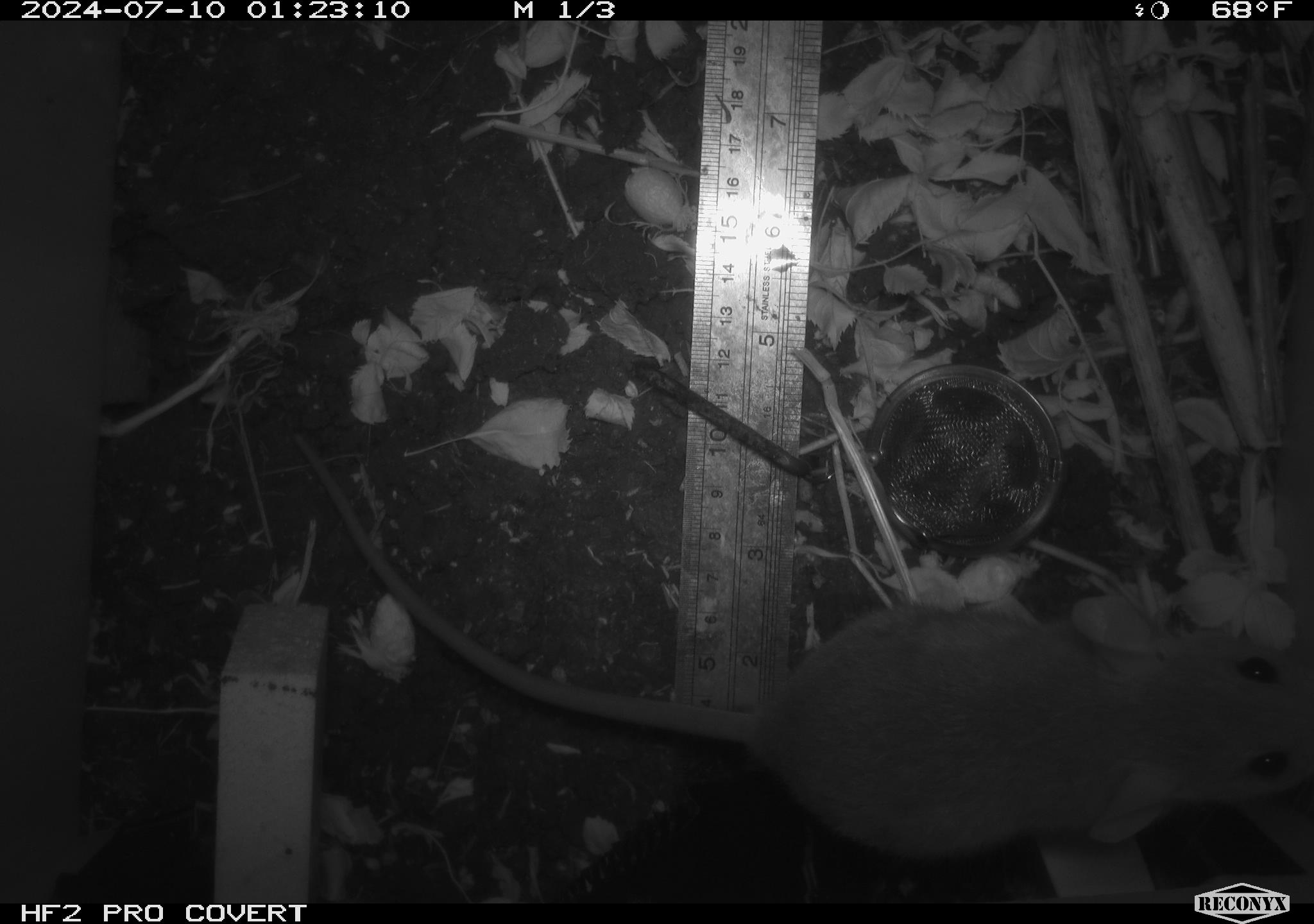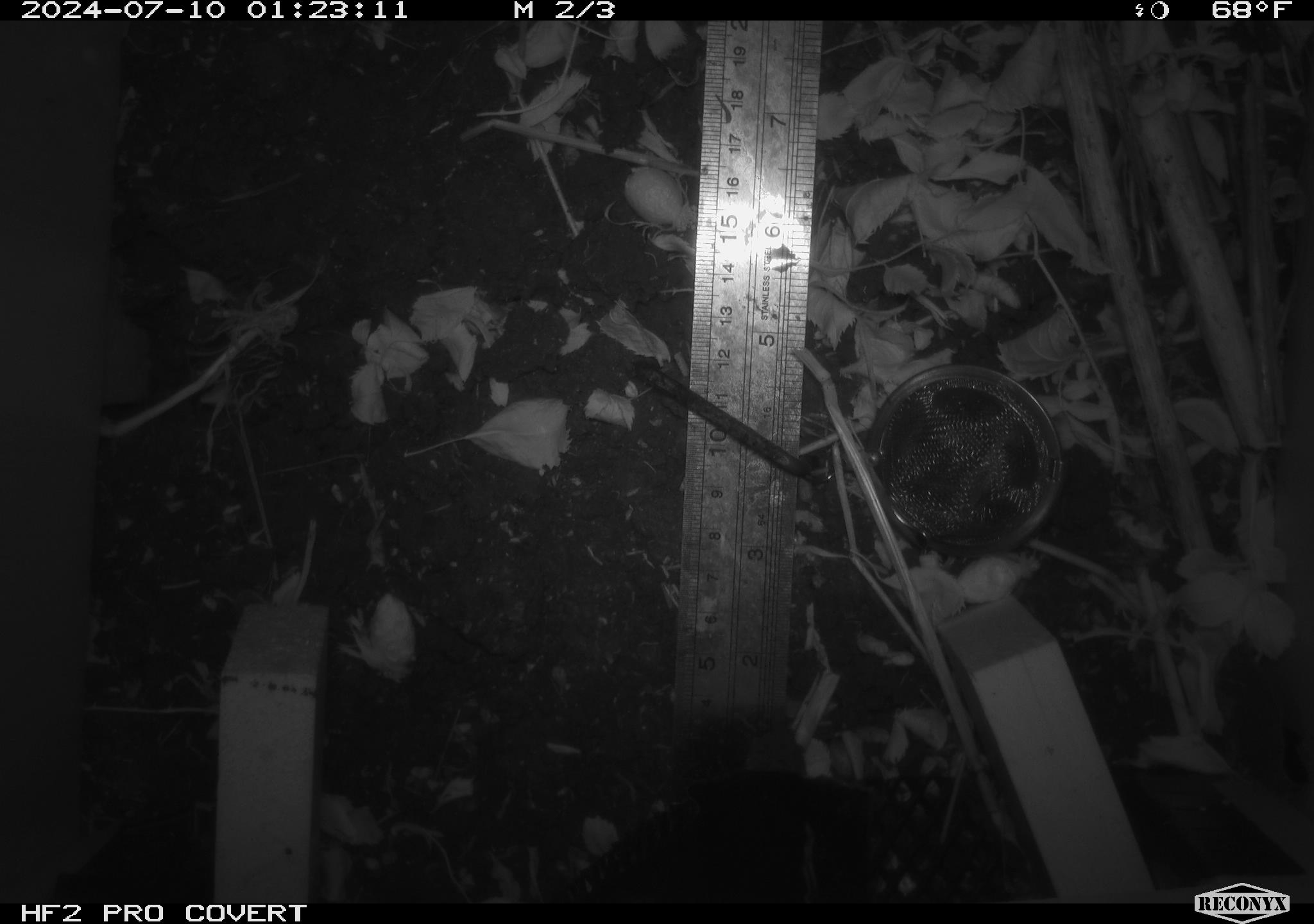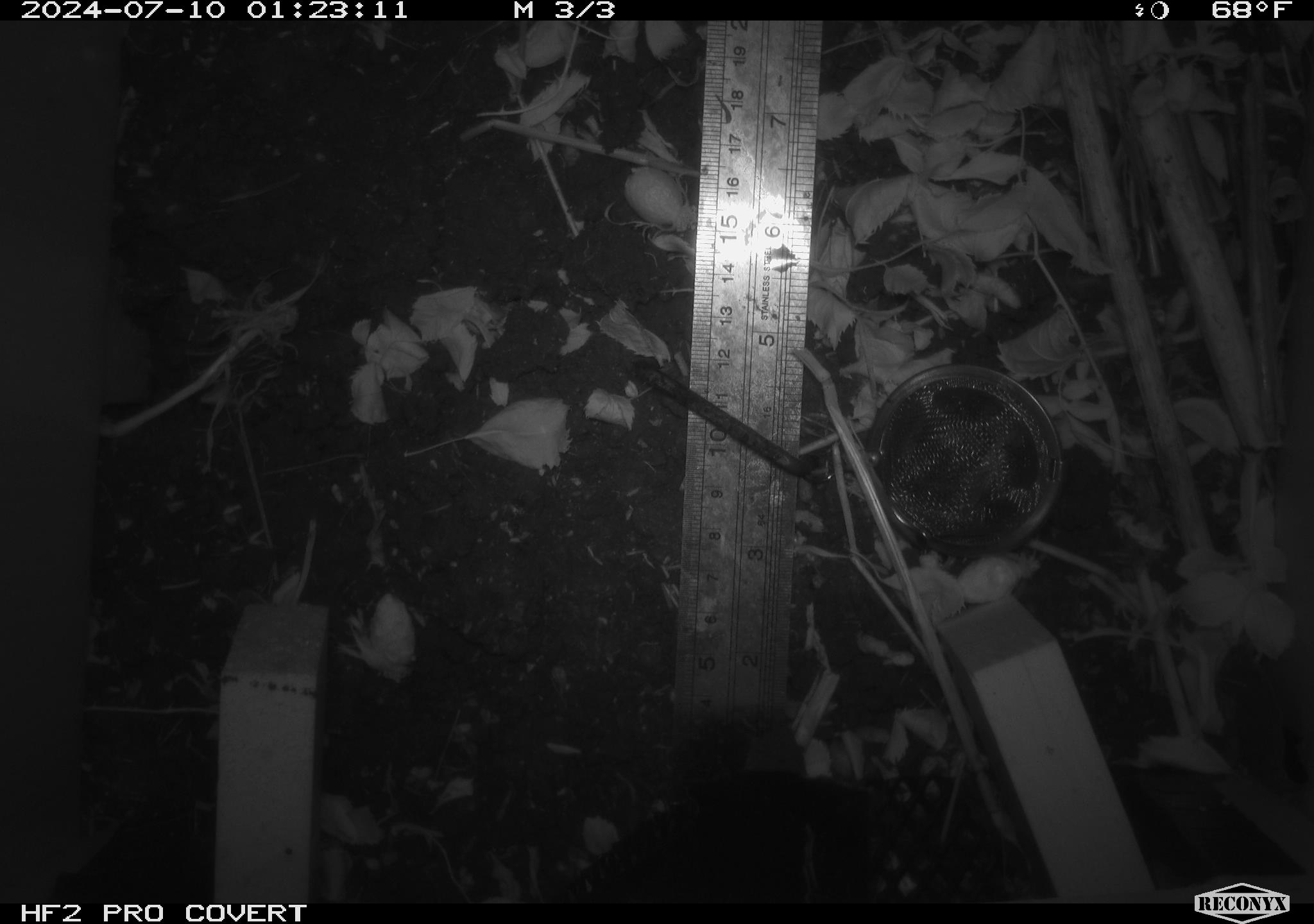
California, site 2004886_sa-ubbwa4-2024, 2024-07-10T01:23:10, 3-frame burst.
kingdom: Animalia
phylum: Chordata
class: Mammalia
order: Rodentia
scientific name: Rodentia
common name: woodrat or rat or mouse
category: woodrat or rat or mouse species